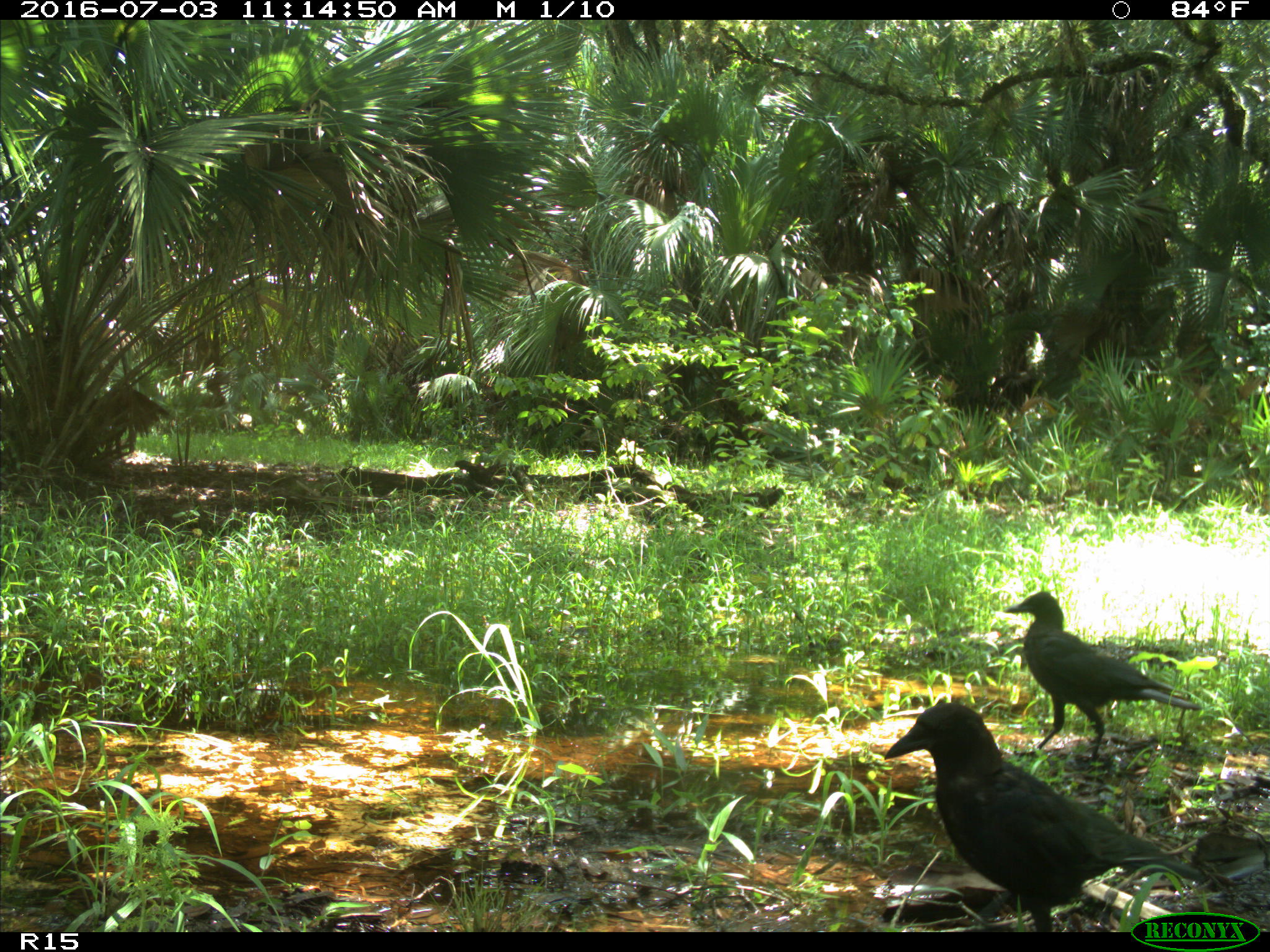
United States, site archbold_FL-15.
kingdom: Animalia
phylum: Chordata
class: Aves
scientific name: Aves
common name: birds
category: unidentified bird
Unidentified bird (birds) (Aves).